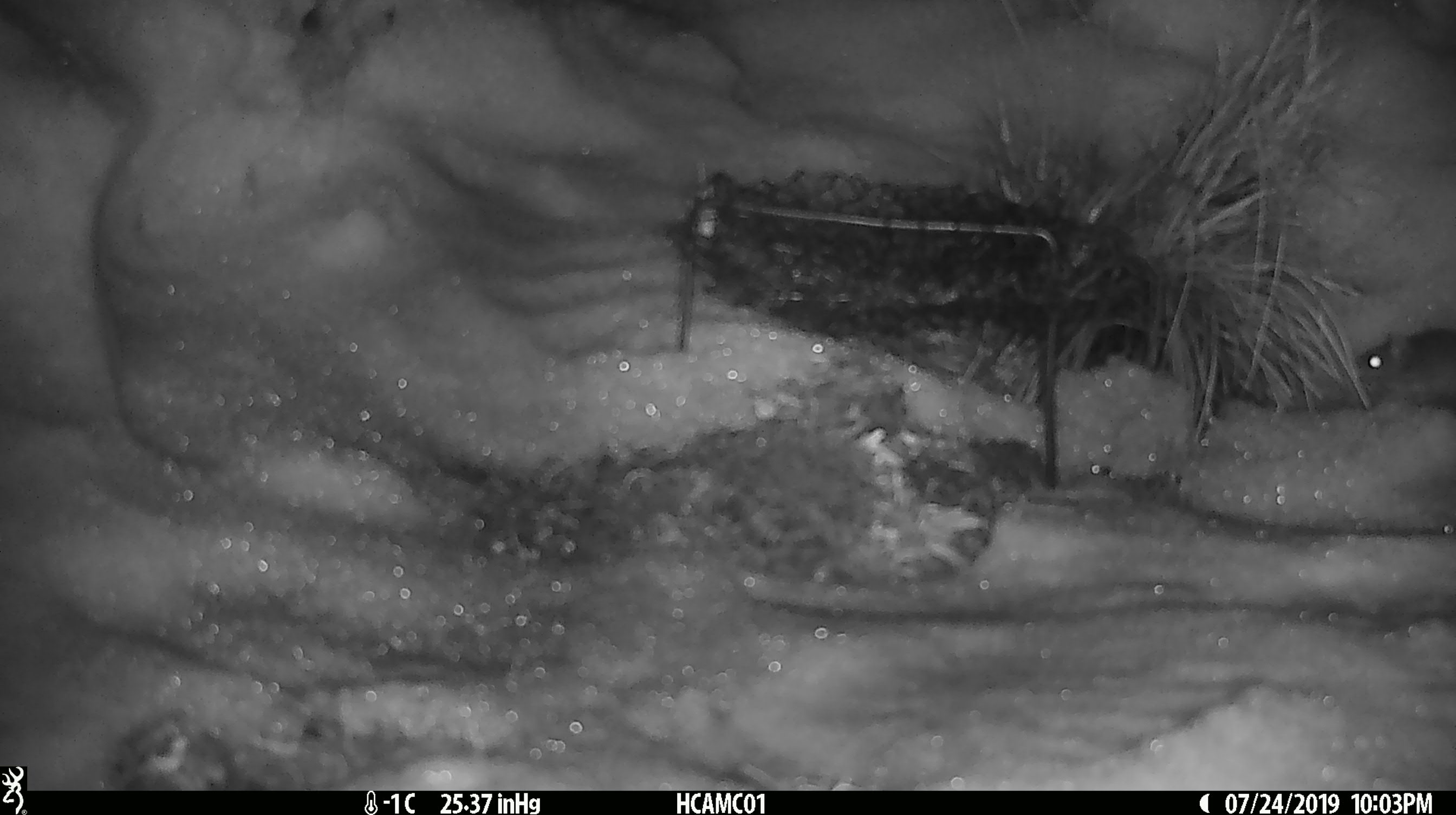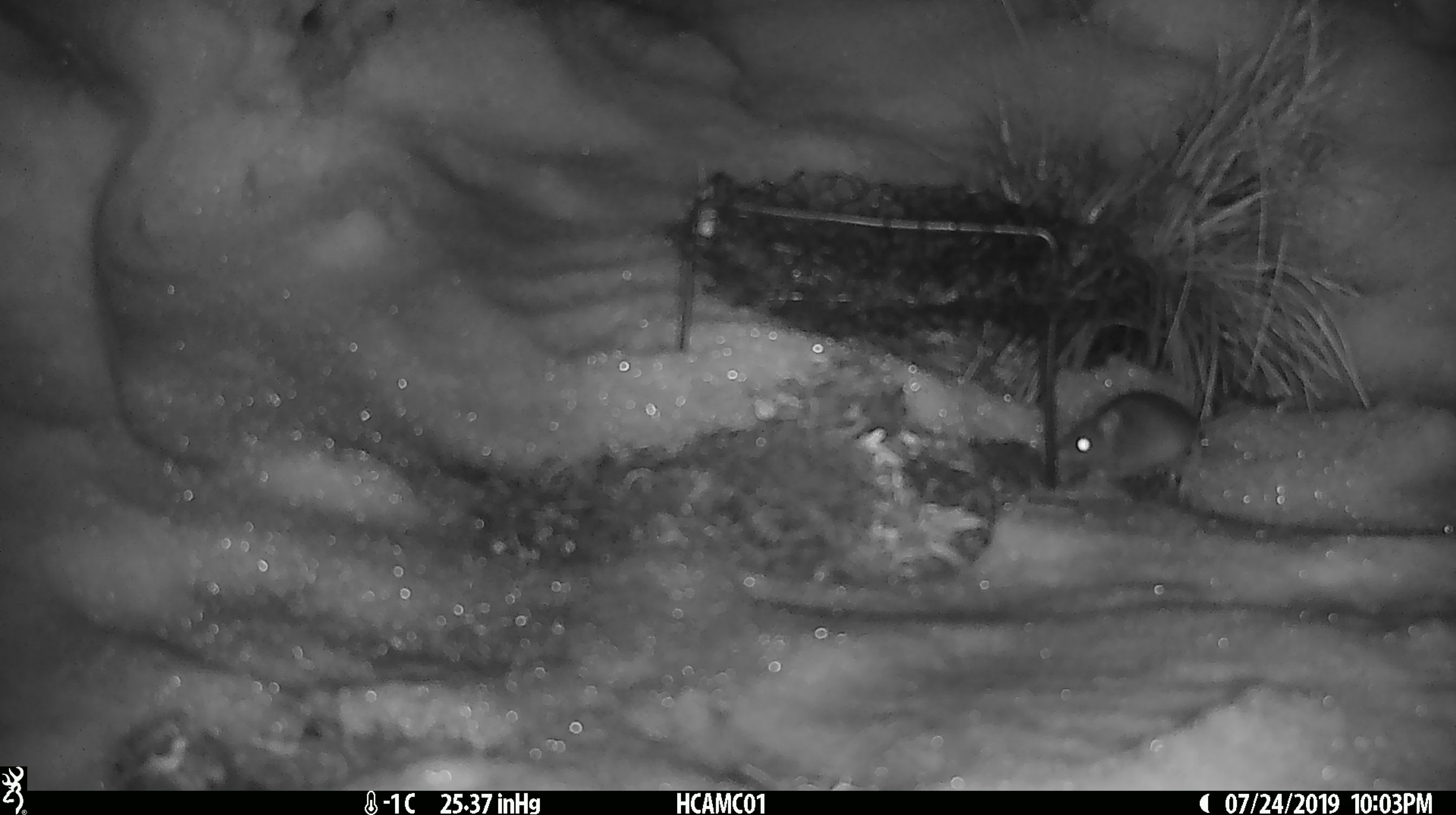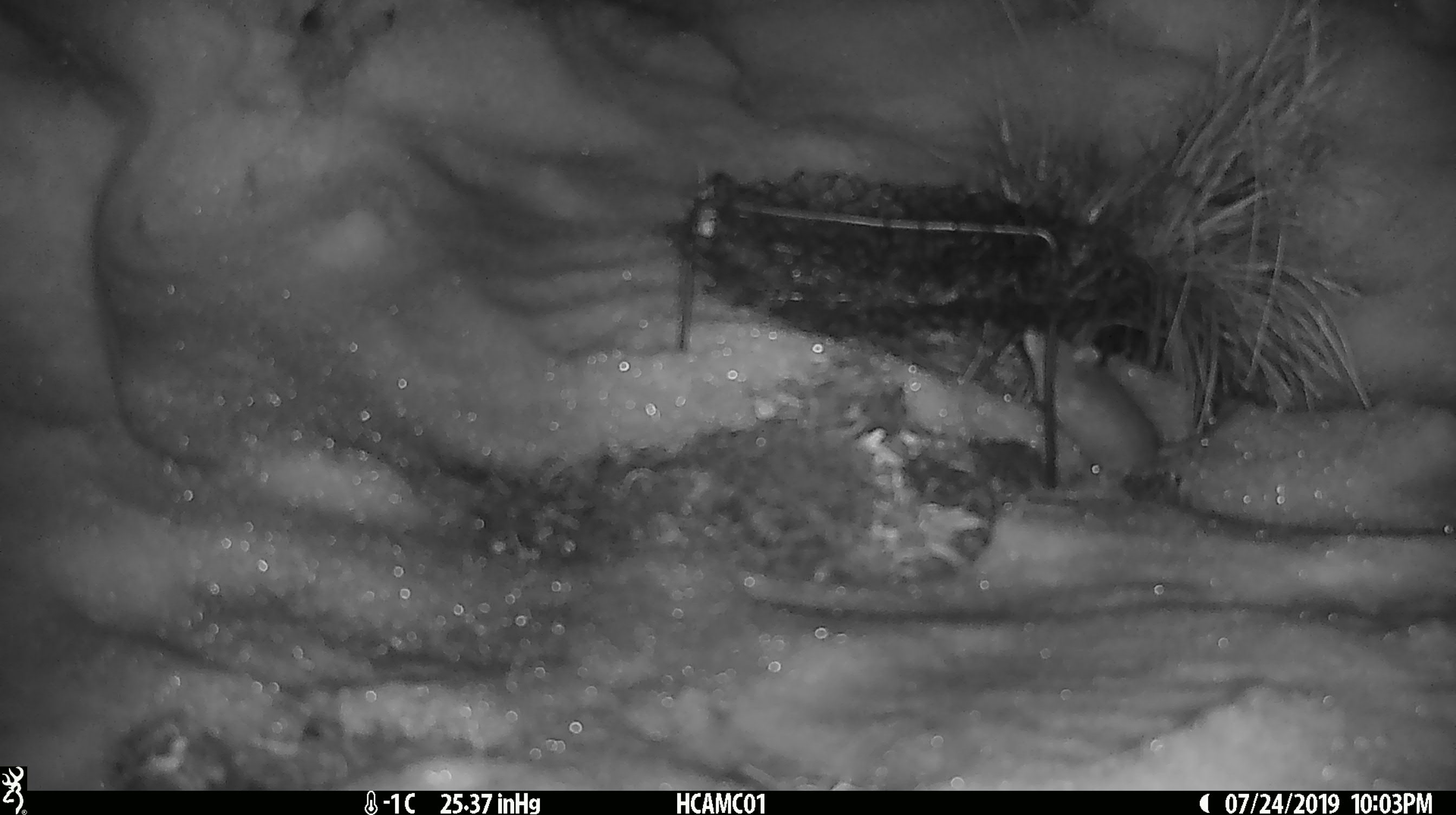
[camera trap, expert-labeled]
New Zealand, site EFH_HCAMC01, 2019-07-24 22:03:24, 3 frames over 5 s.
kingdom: Animalia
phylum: Chordata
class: Mammalia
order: Rodentia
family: Muridae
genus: Mus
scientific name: Mus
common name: mouse